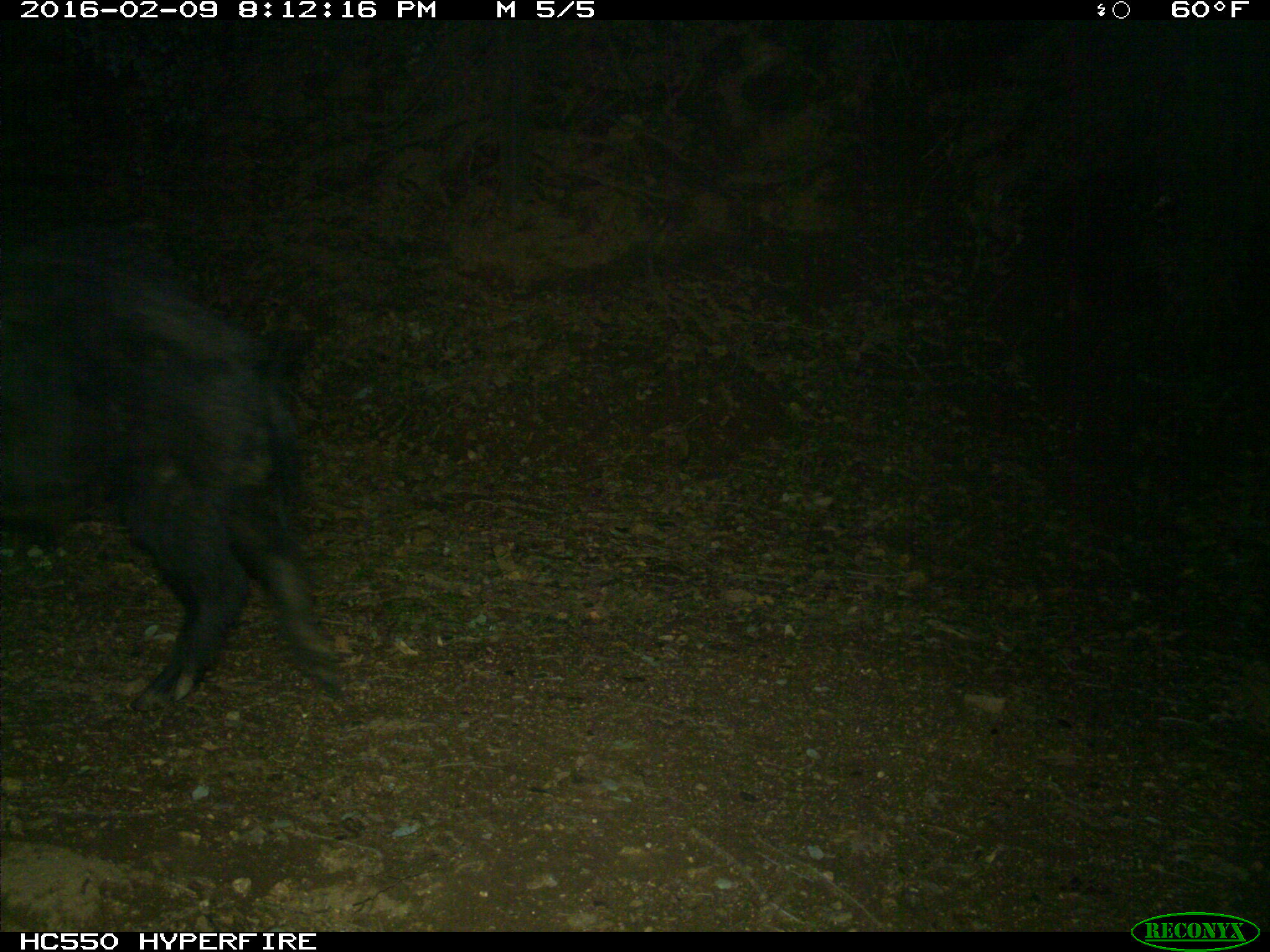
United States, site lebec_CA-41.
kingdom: Animalia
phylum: Chordata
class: Mammalia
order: Artiodactyla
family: Suidae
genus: Sus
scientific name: Sus scrofa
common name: wild boar